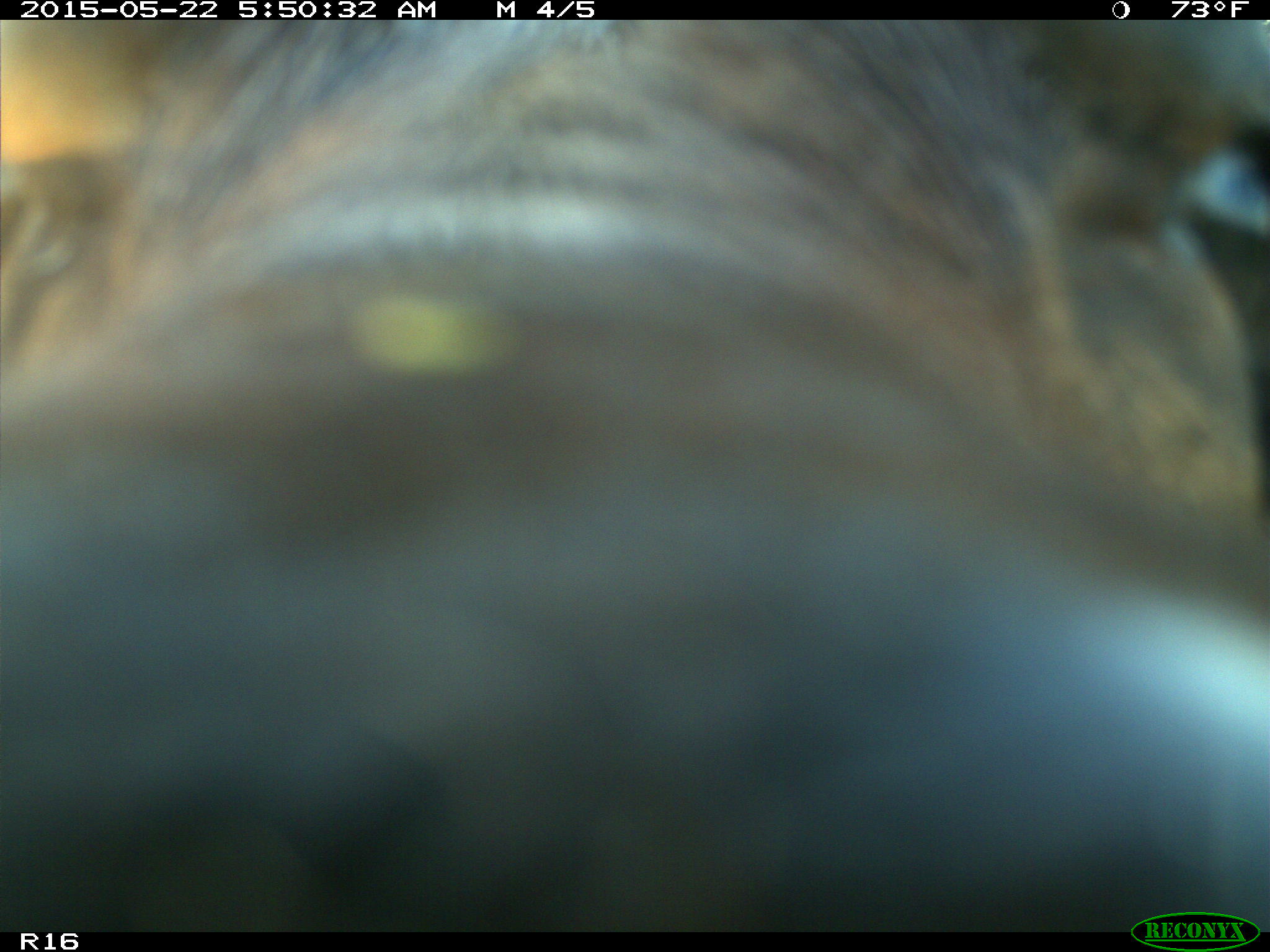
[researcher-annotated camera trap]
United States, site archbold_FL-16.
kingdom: Animalia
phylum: Chordata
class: Mammalia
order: Artiodactyla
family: Bovidae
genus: Bos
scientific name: Bos taurus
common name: domestic cow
Bos taurus (domestic cow).